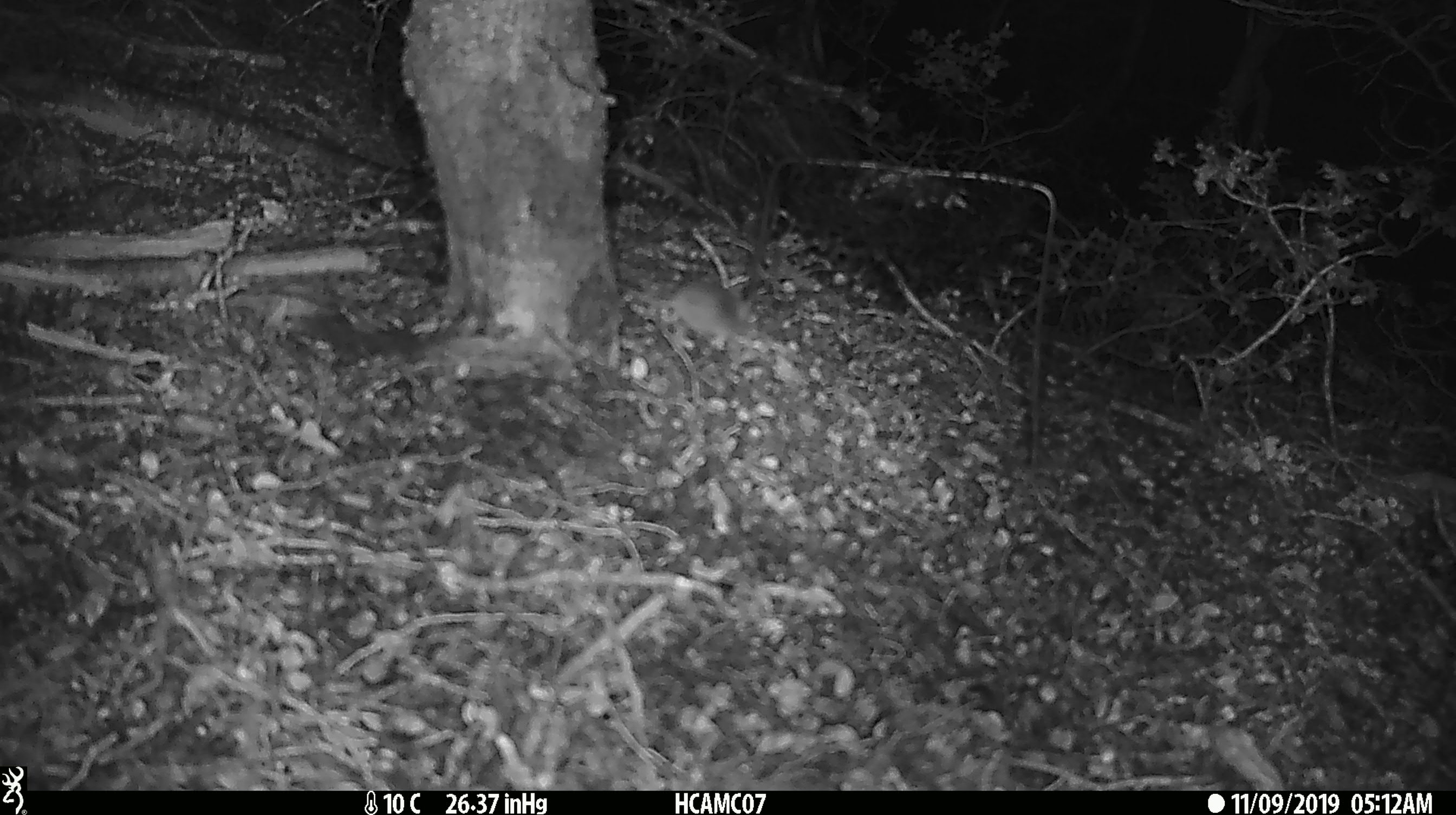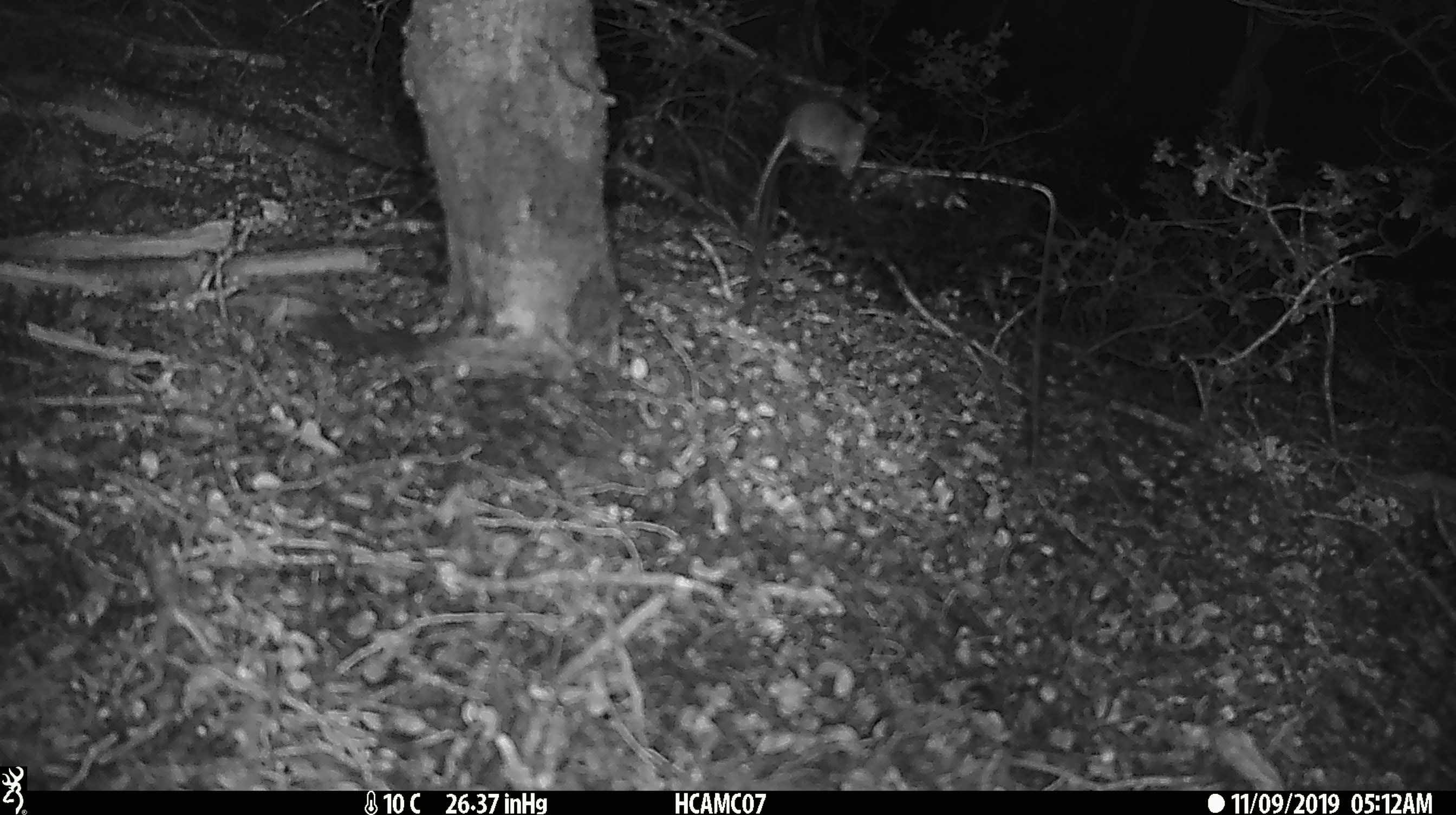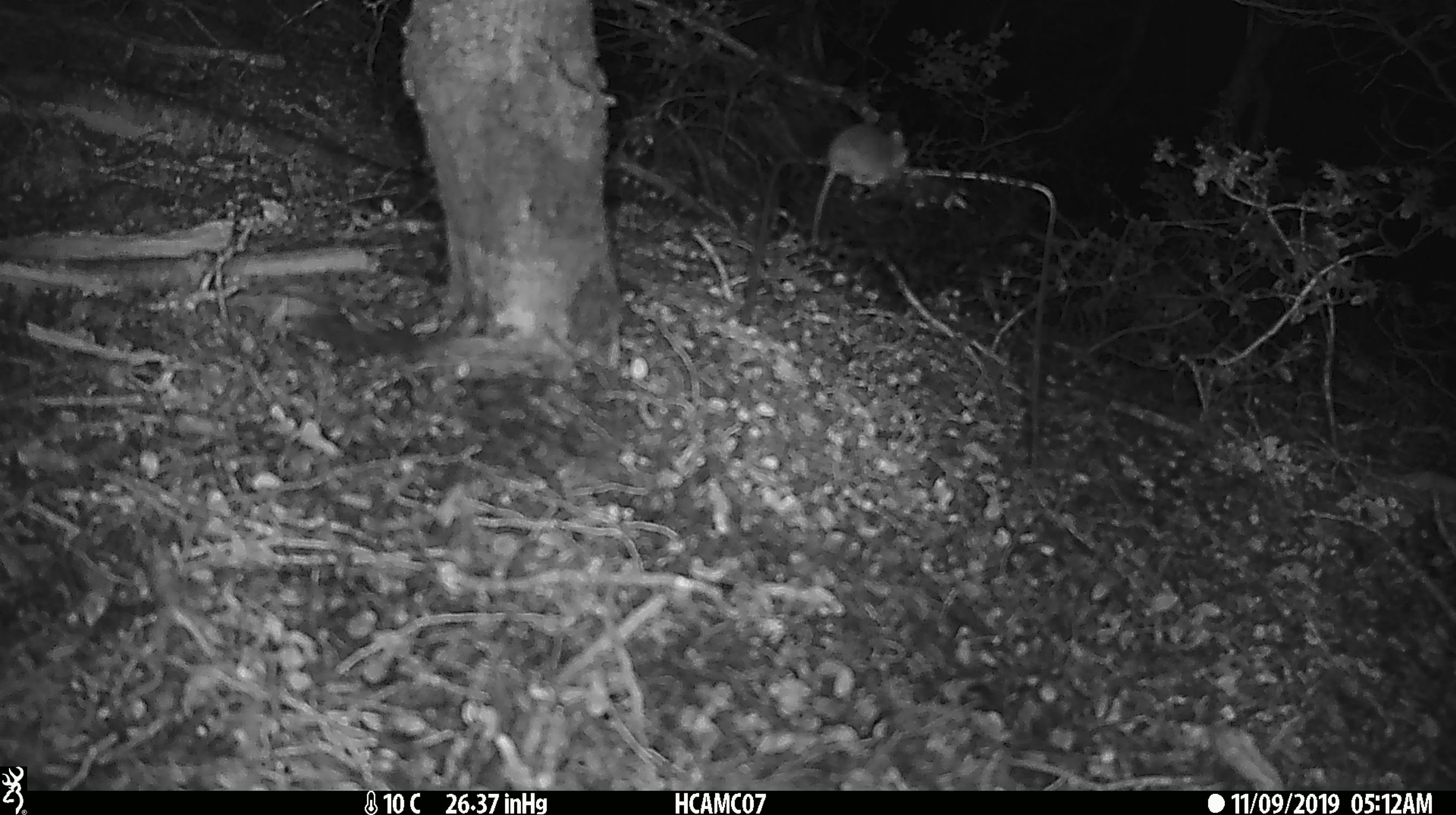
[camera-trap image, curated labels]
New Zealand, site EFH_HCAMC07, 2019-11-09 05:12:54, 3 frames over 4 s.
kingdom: Animalia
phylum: Chordata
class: Mammalia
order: Rodentia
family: Muridae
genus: Mus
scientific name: Mus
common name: mouse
Mouse (Mus).